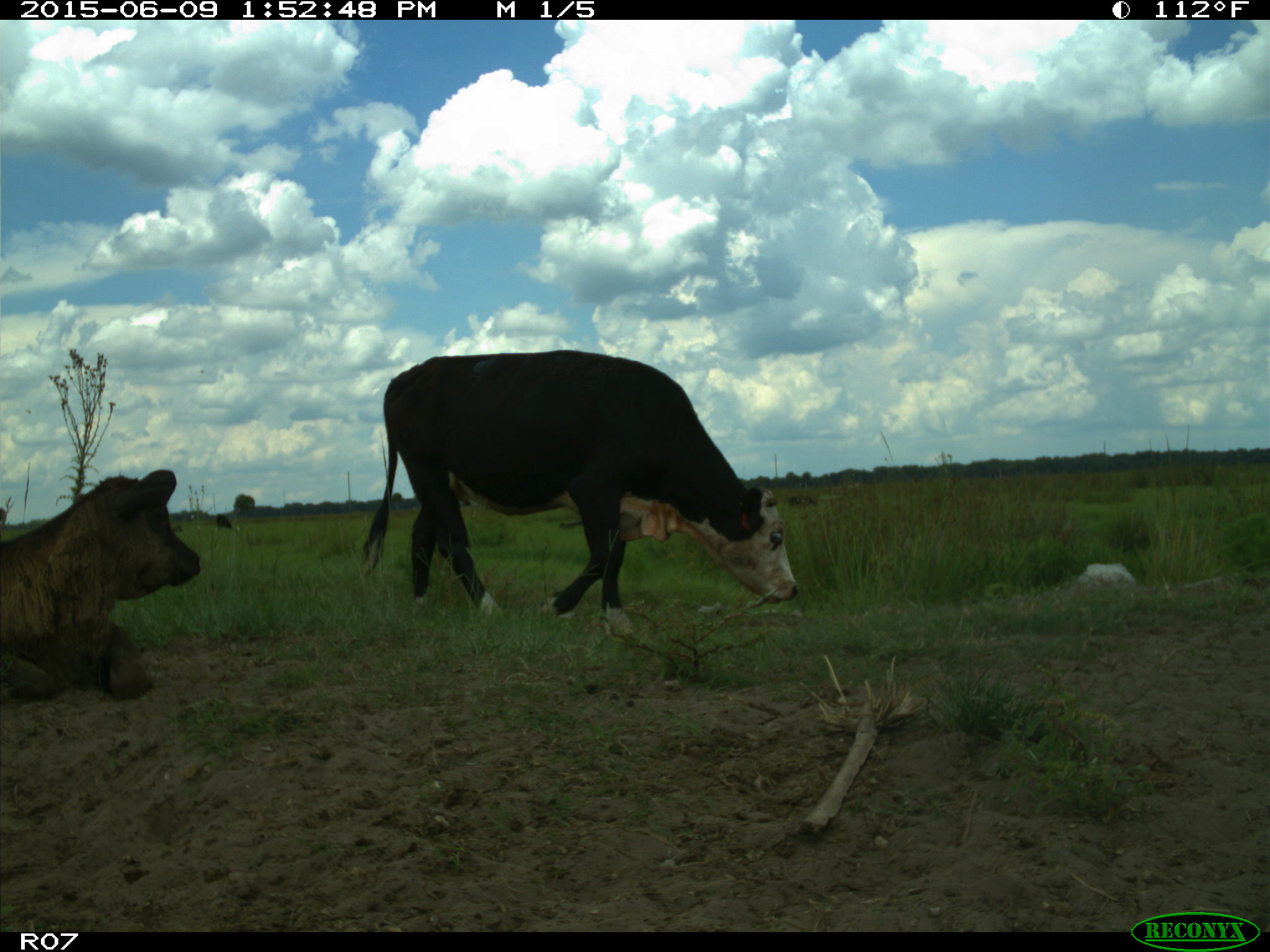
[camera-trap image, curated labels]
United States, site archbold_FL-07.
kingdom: Animalia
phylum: Chordata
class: Mammalia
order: Artiodactyla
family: Bovidae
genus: Bos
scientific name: Bos taurus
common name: domestic cow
Bos taurus (domestic cow).